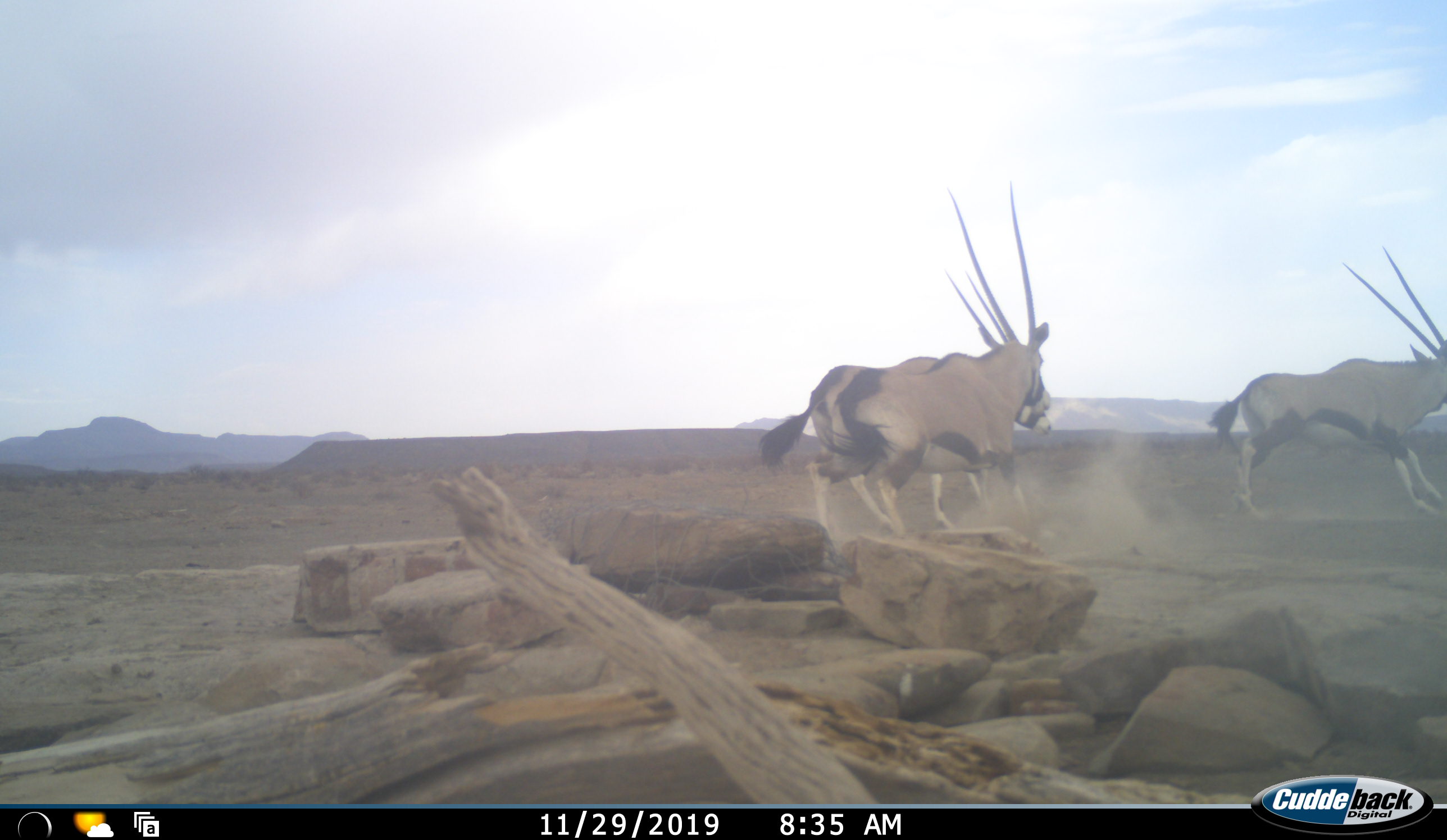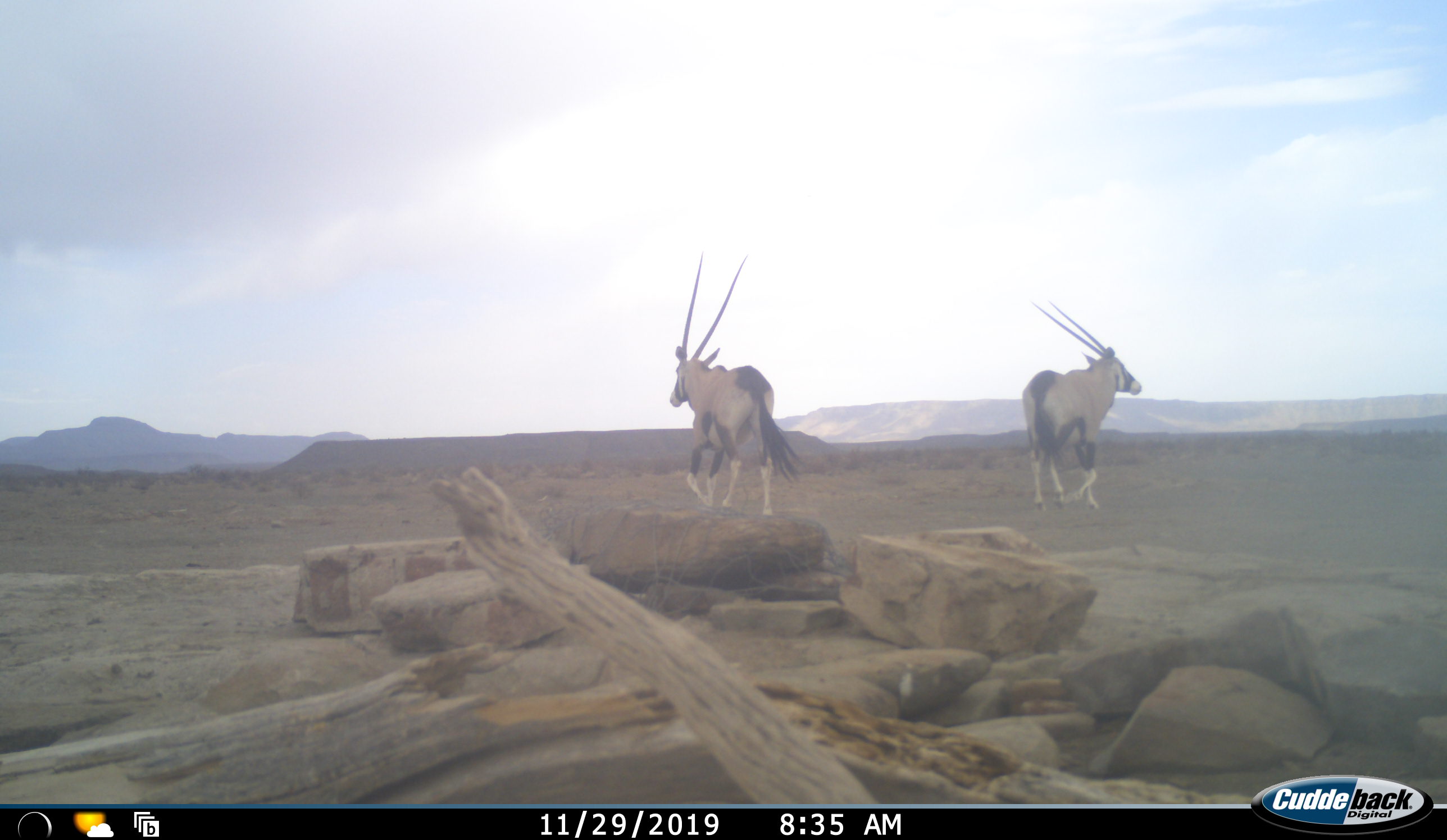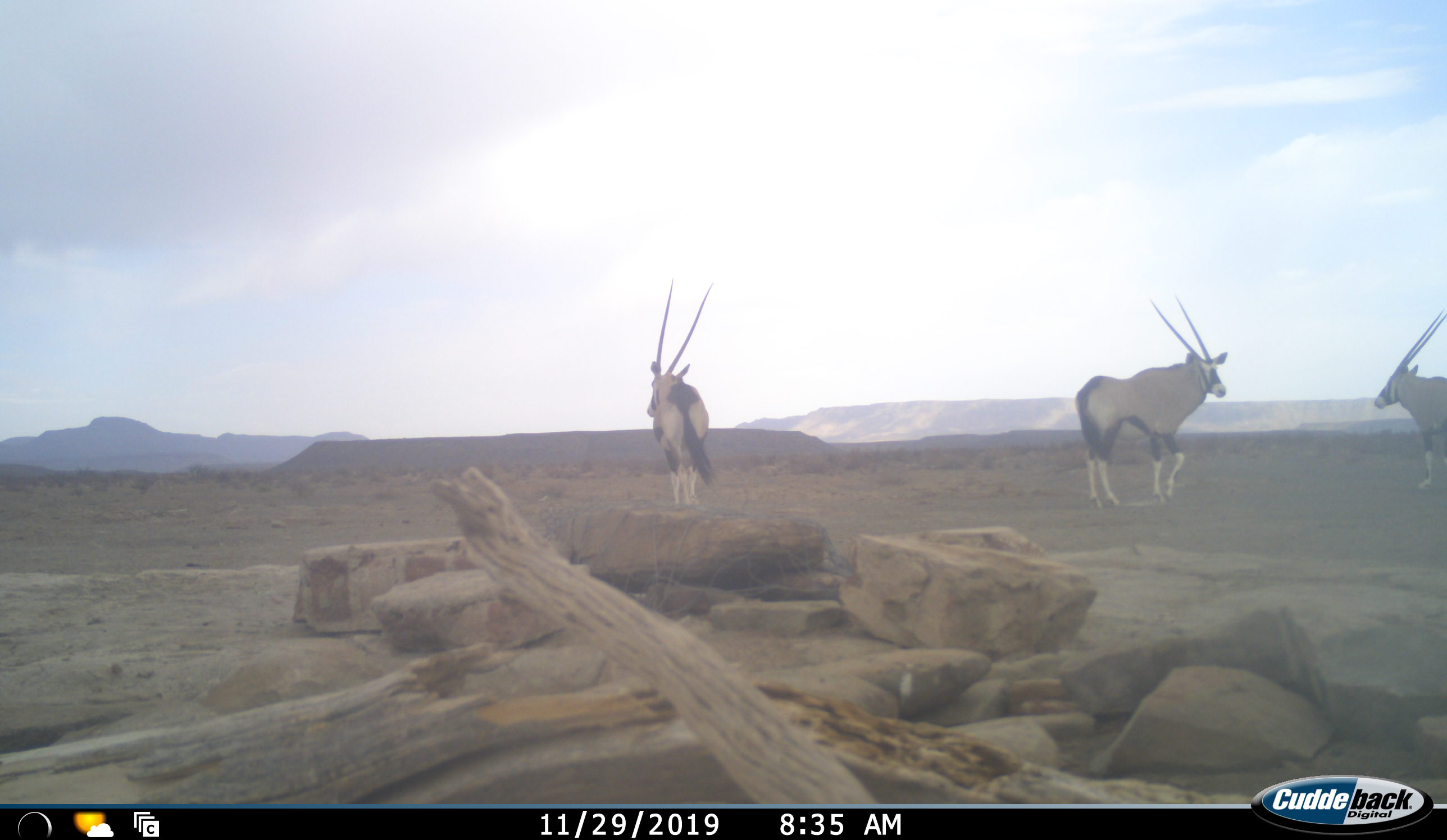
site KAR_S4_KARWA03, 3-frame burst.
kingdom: Animalia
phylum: Chordata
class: Mammalia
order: Artiodactyla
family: Bovidae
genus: Oryx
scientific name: Oryx gazella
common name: gemsbok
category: oryx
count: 3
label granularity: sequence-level